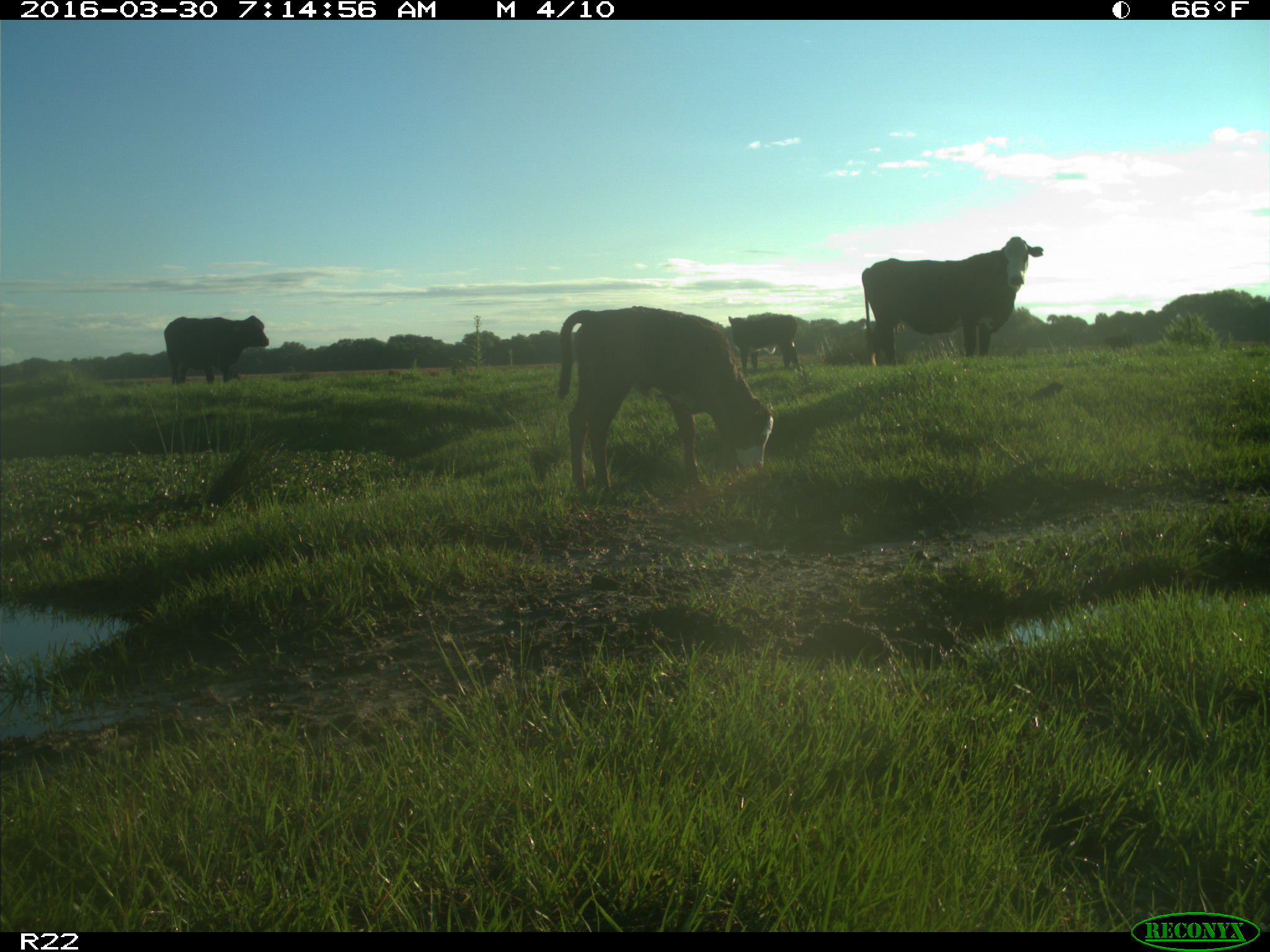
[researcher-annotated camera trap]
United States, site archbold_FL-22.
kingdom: Animalia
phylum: Chordata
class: Mammalia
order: Artiodactyla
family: Bovidae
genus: Bos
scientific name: Bos taurus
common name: domestic cow